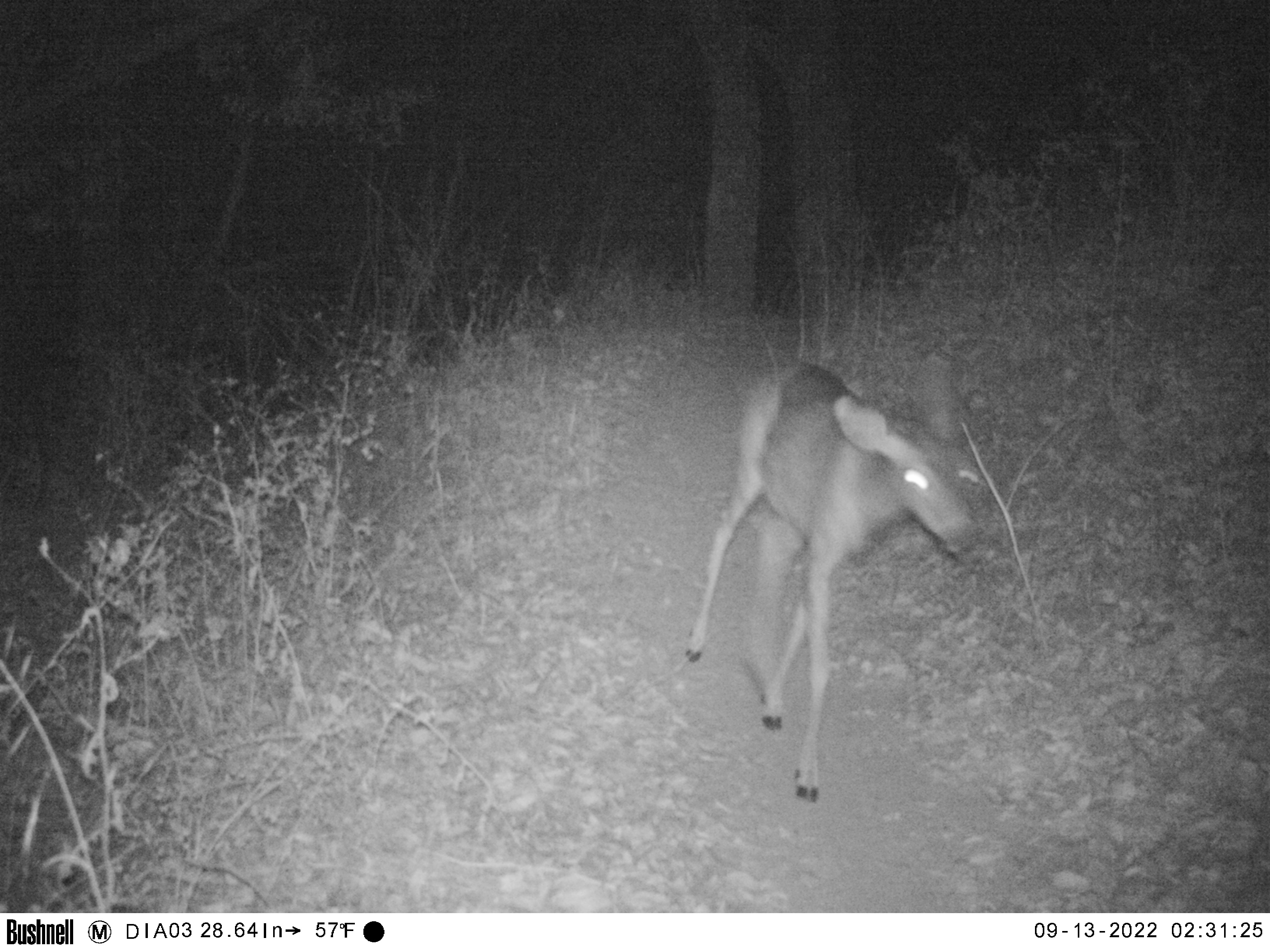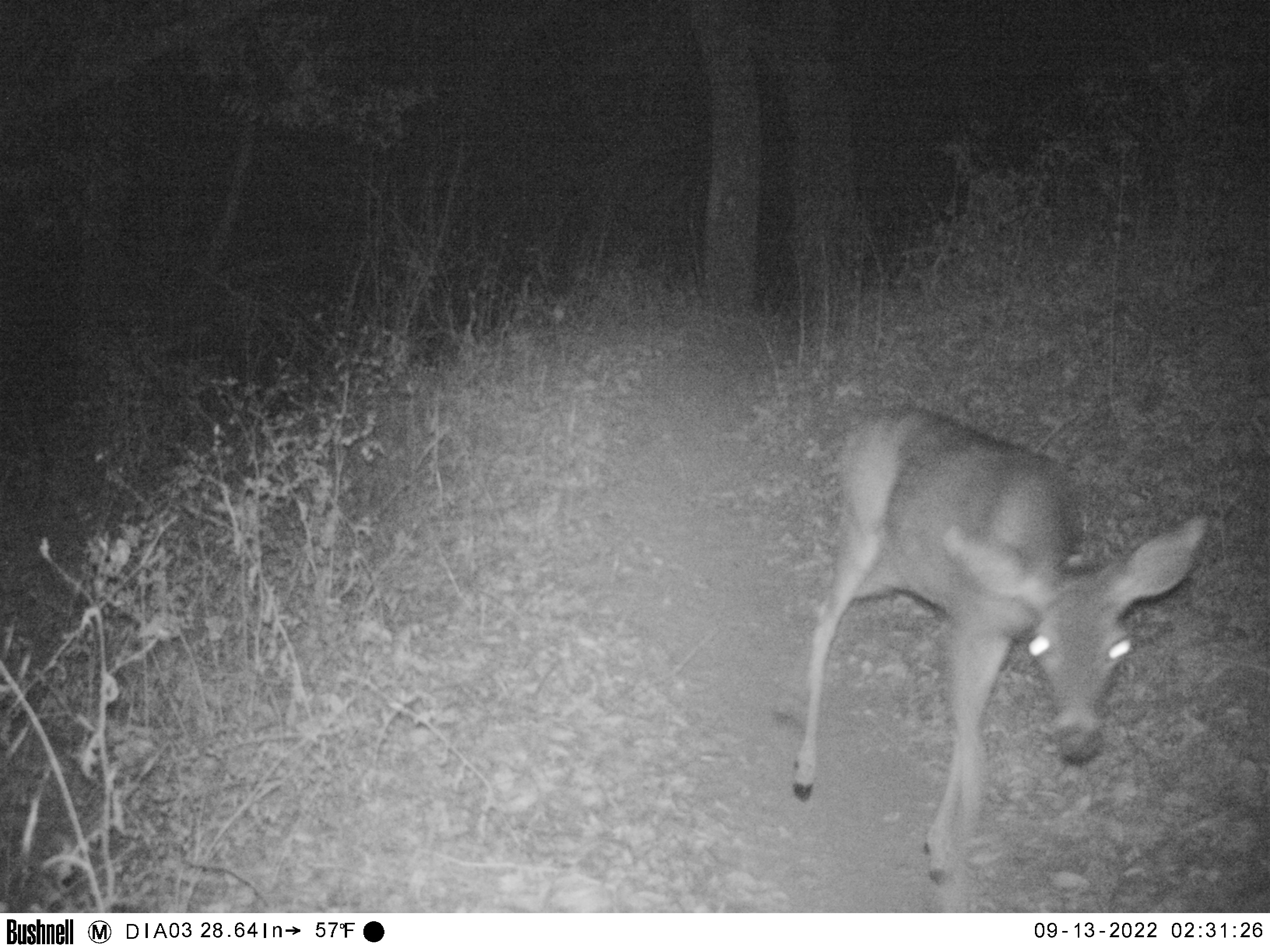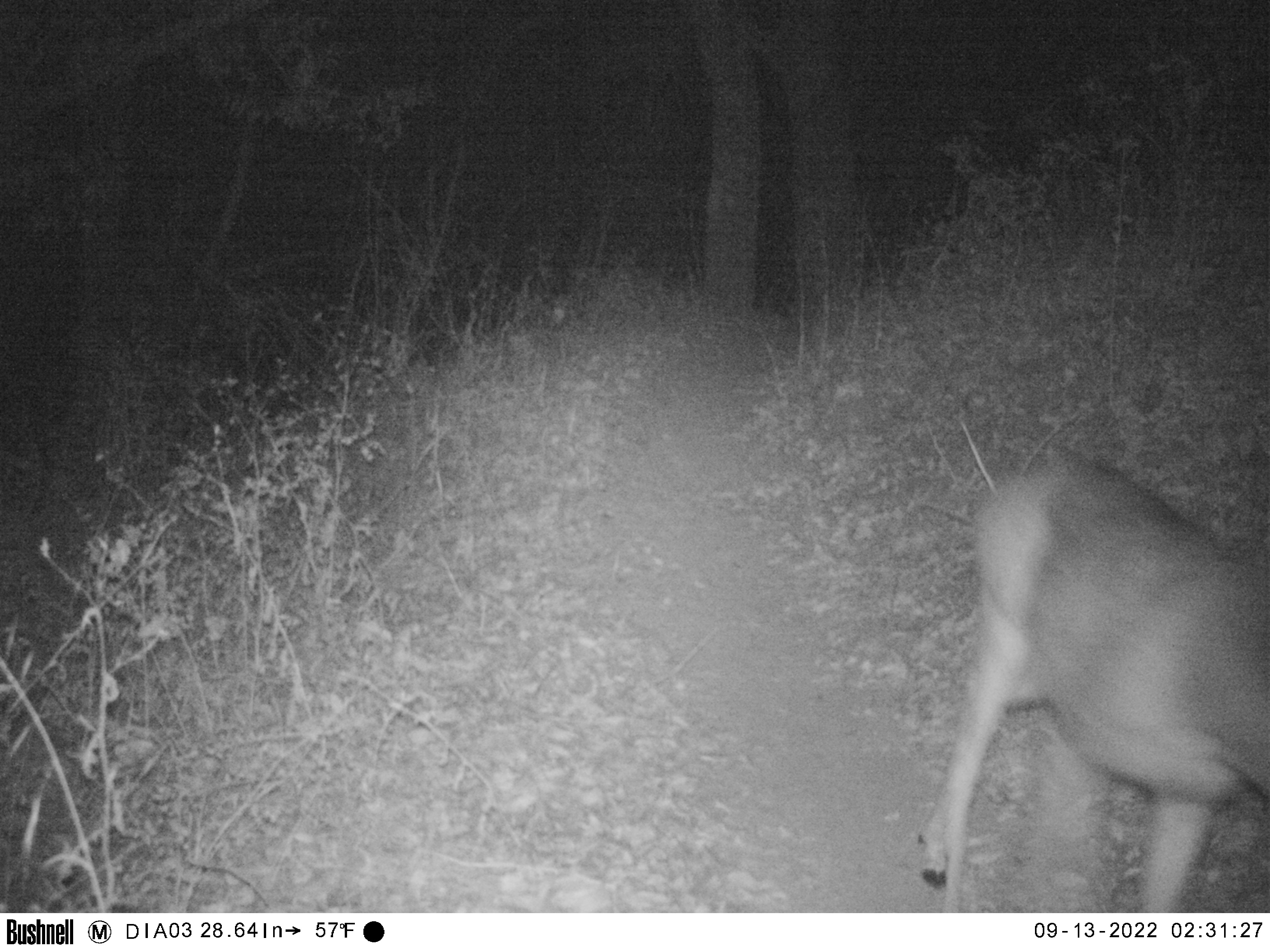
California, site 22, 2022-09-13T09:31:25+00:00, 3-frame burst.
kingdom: Animalia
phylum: Chordata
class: Mammalia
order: Artiodactyla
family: Cervidae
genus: Odocoileus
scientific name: Odocoileus hemionus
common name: mule deer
Mule deer (Odocoileus hemionus).